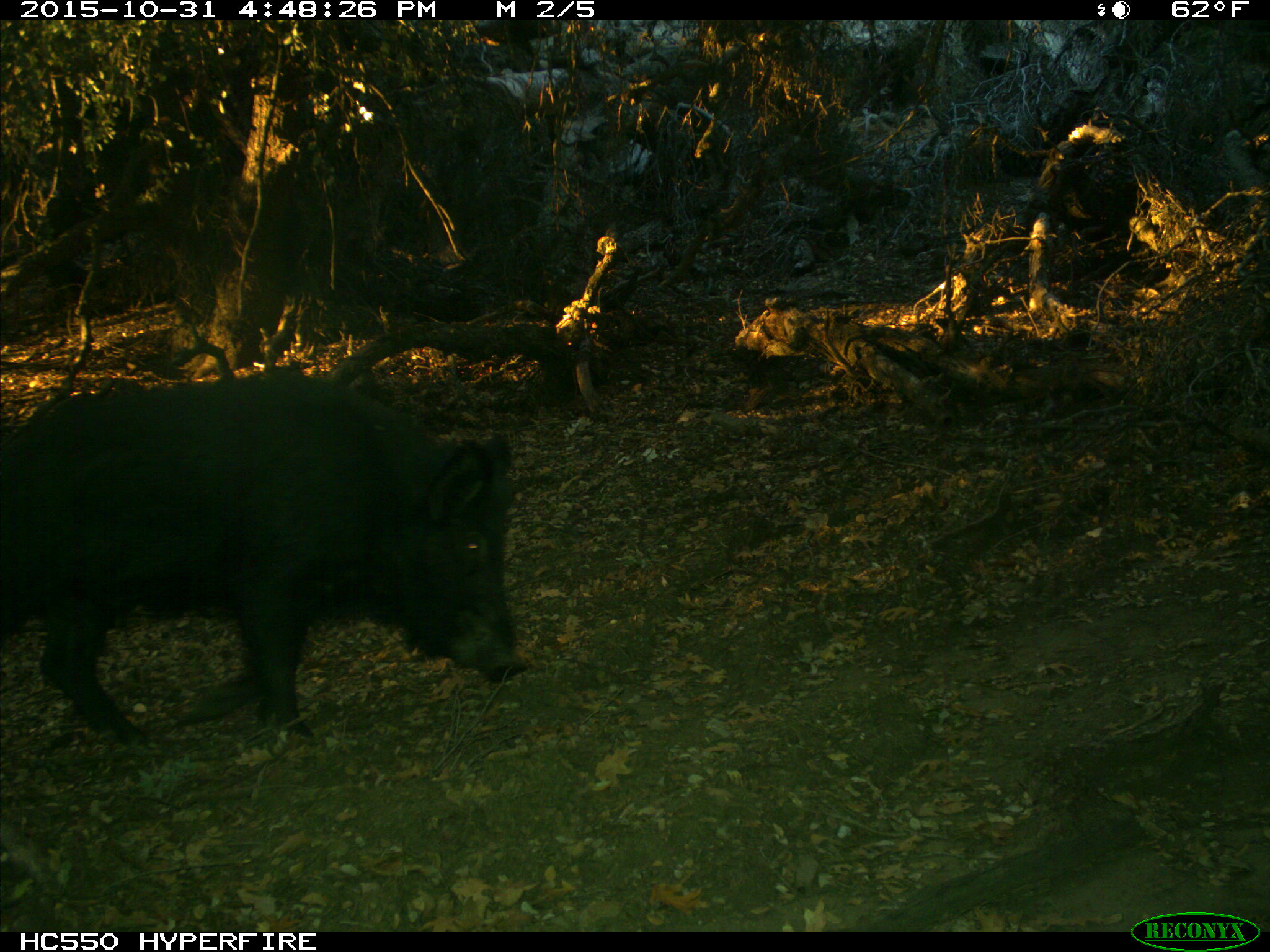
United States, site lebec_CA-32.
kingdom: Animalia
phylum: Chordata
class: Mammalia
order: Artiodactyla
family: Suidae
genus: Sus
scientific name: Sus scrofa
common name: wild boar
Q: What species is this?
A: Sus scrofa (wild boar).